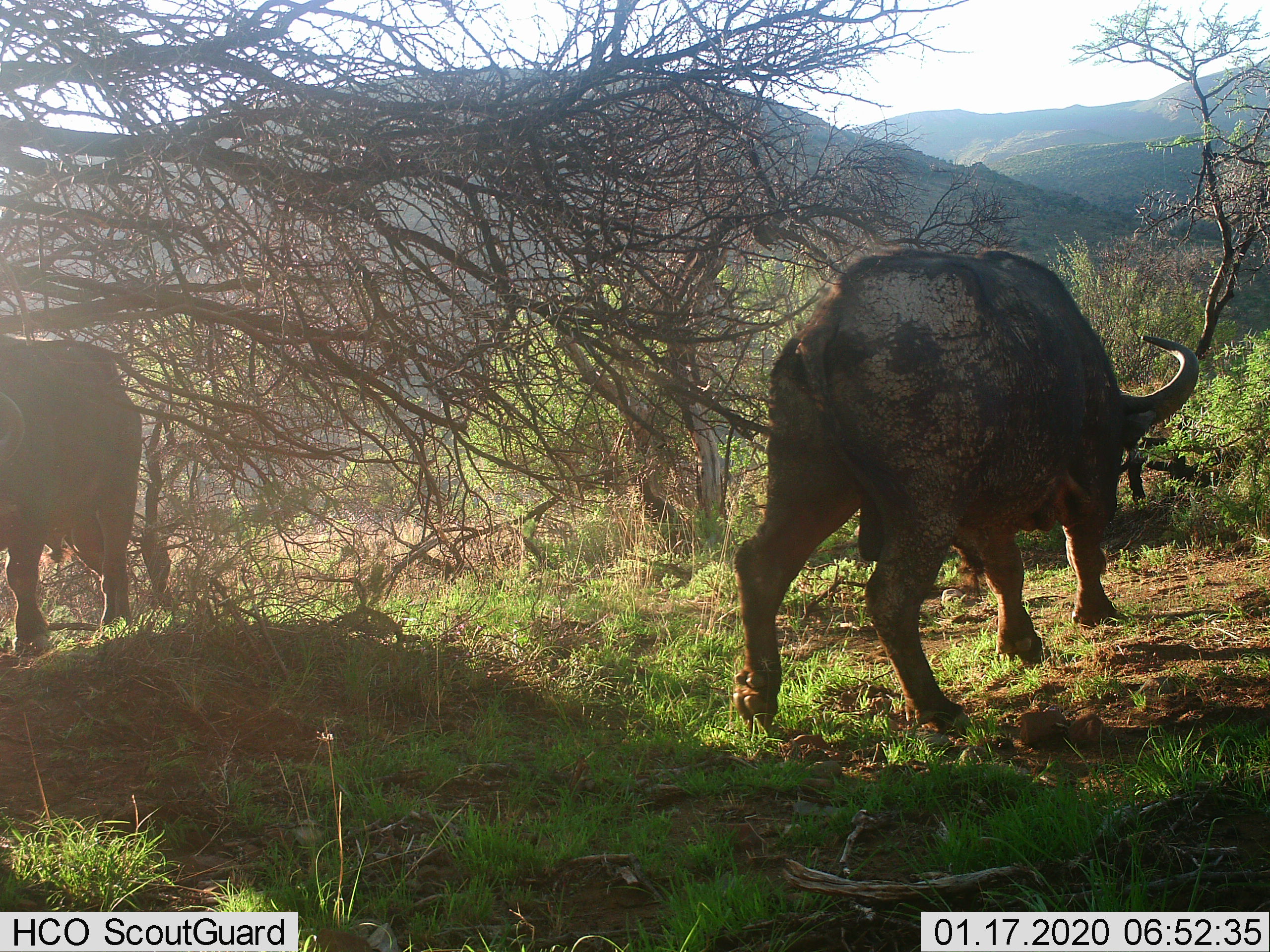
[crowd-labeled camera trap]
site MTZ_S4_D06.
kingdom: Animalia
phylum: Chordata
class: Mammalia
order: Artiodactyla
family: Bovidae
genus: Syncerus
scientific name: Syncerus caffer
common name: african buffalo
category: buffalo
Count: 2.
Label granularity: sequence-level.